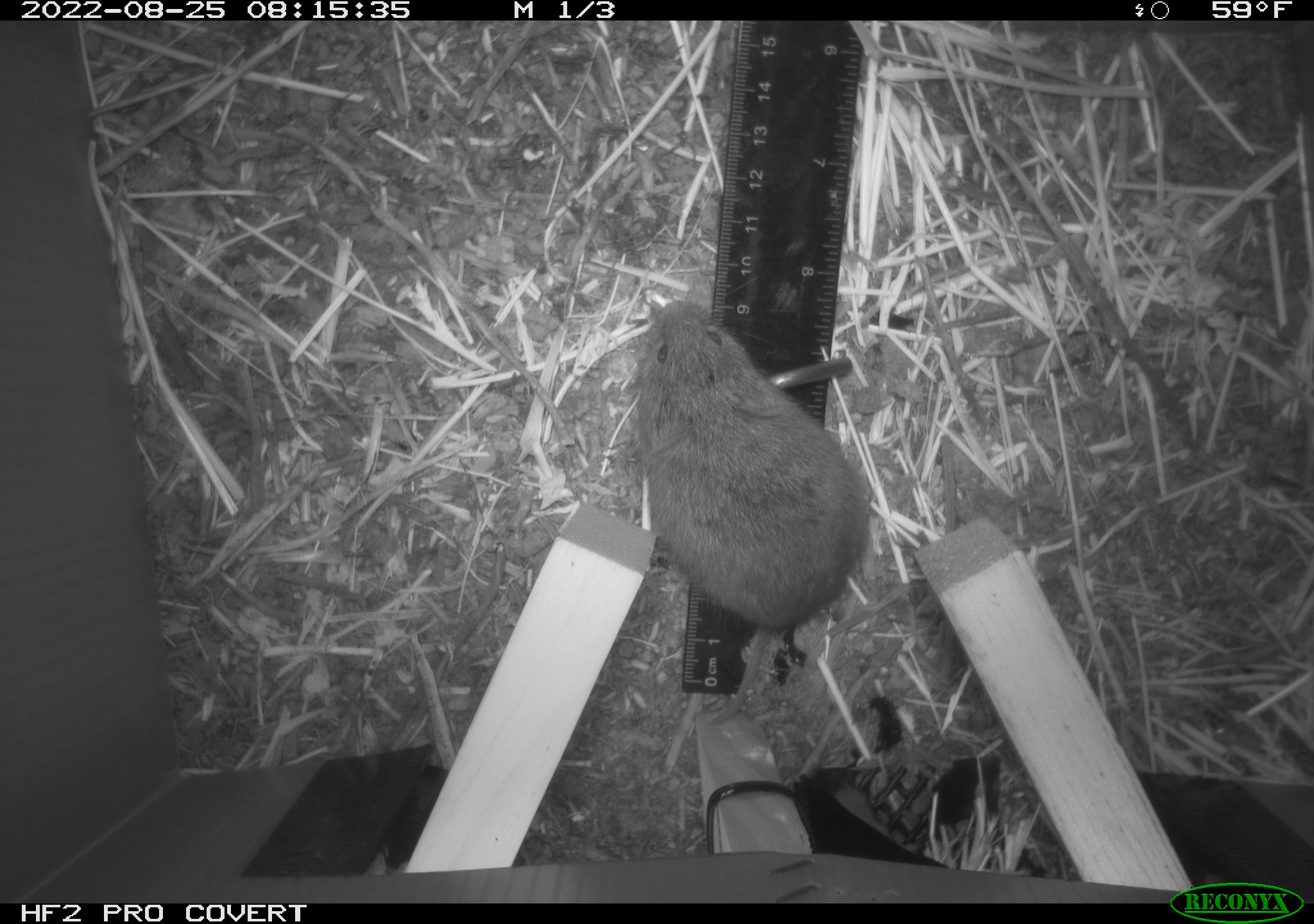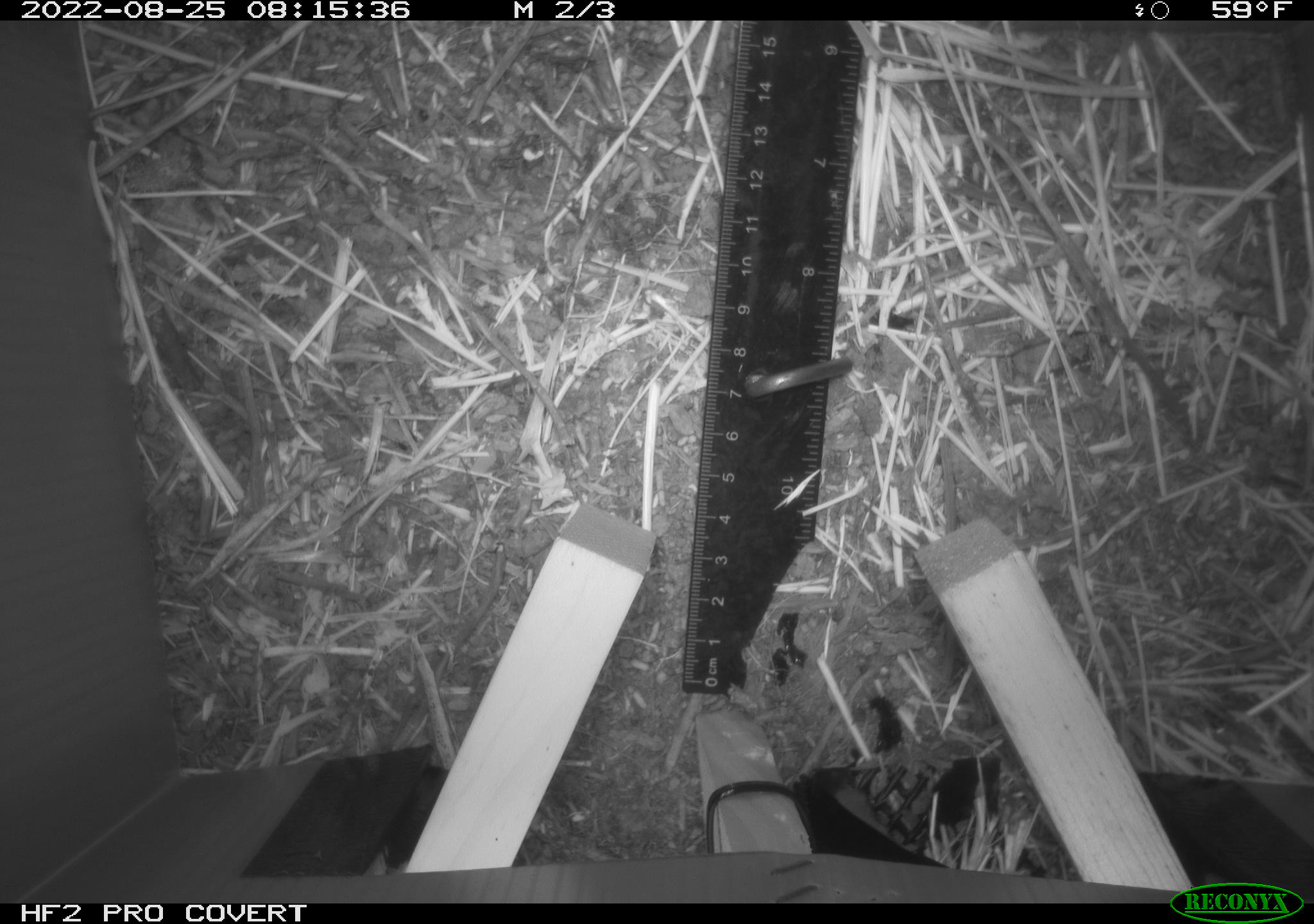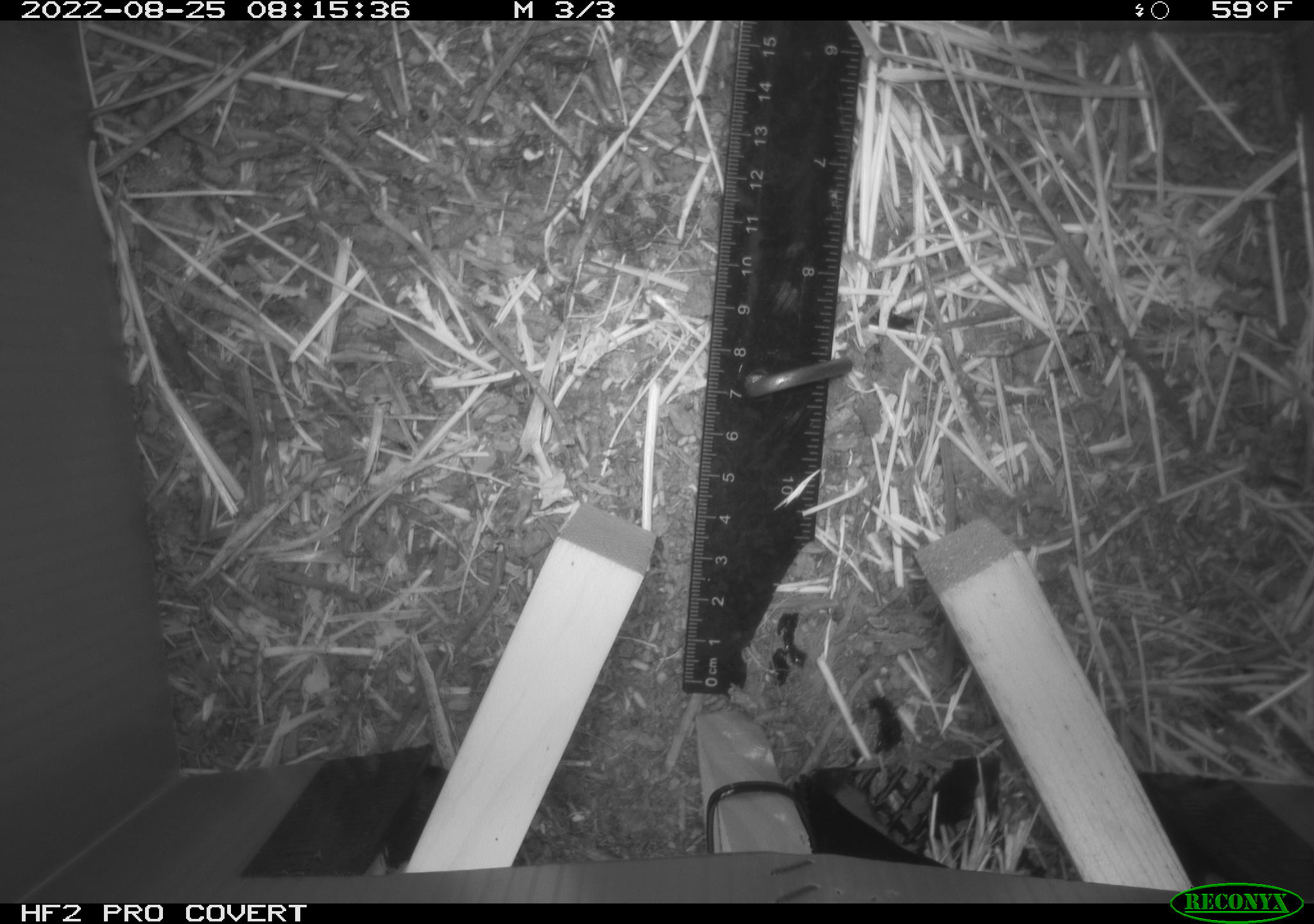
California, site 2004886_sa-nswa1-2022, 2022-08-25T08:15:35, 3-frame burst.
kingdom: Animalia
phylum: Chordata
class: Mammalia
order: Rodentia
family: Cricetidae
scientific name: Cricetidae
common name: hamsters, voles, lemmings, and allies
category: cricetidae family